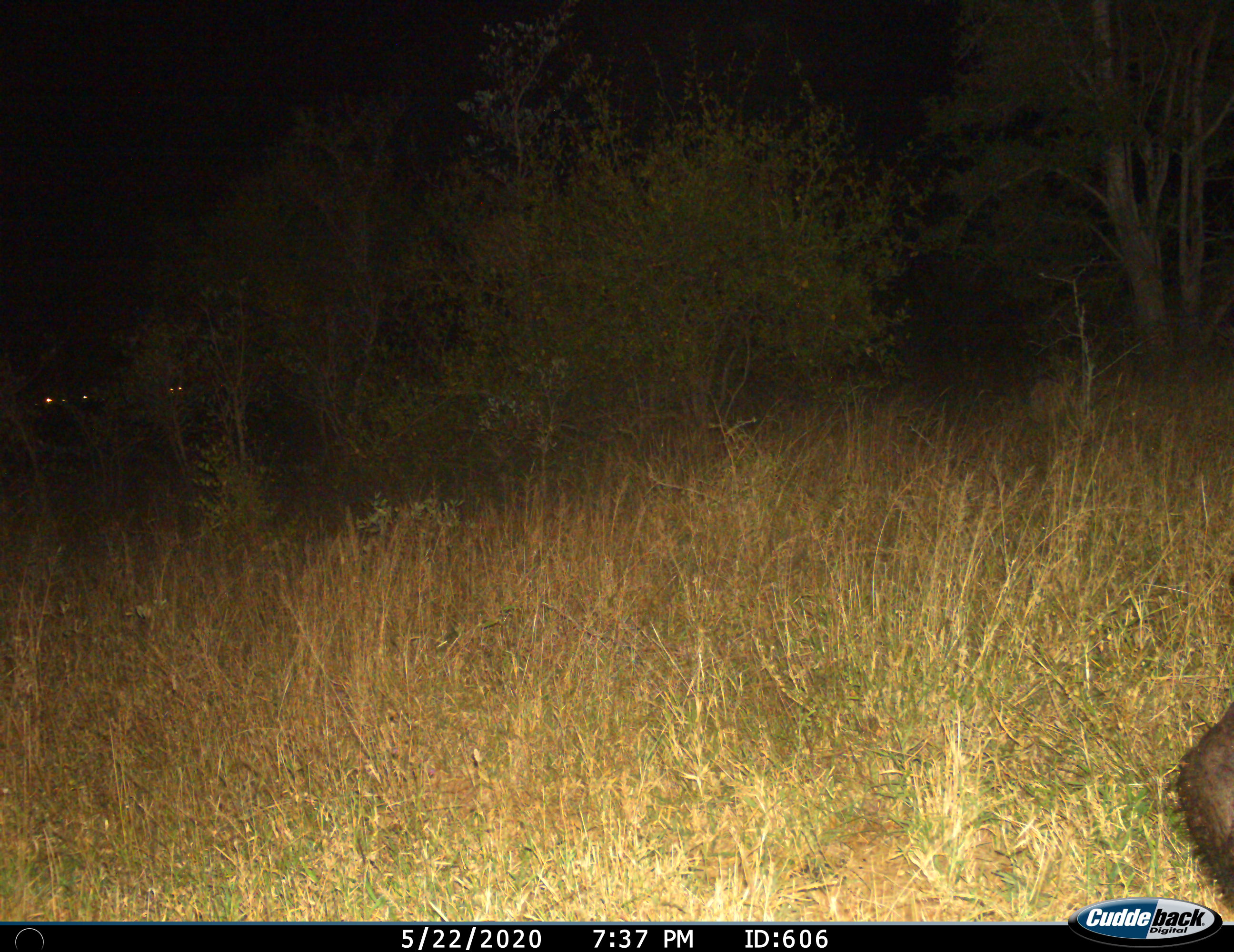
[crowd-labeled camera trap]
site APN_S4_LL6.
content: unidentified animal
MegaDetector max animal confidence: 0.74